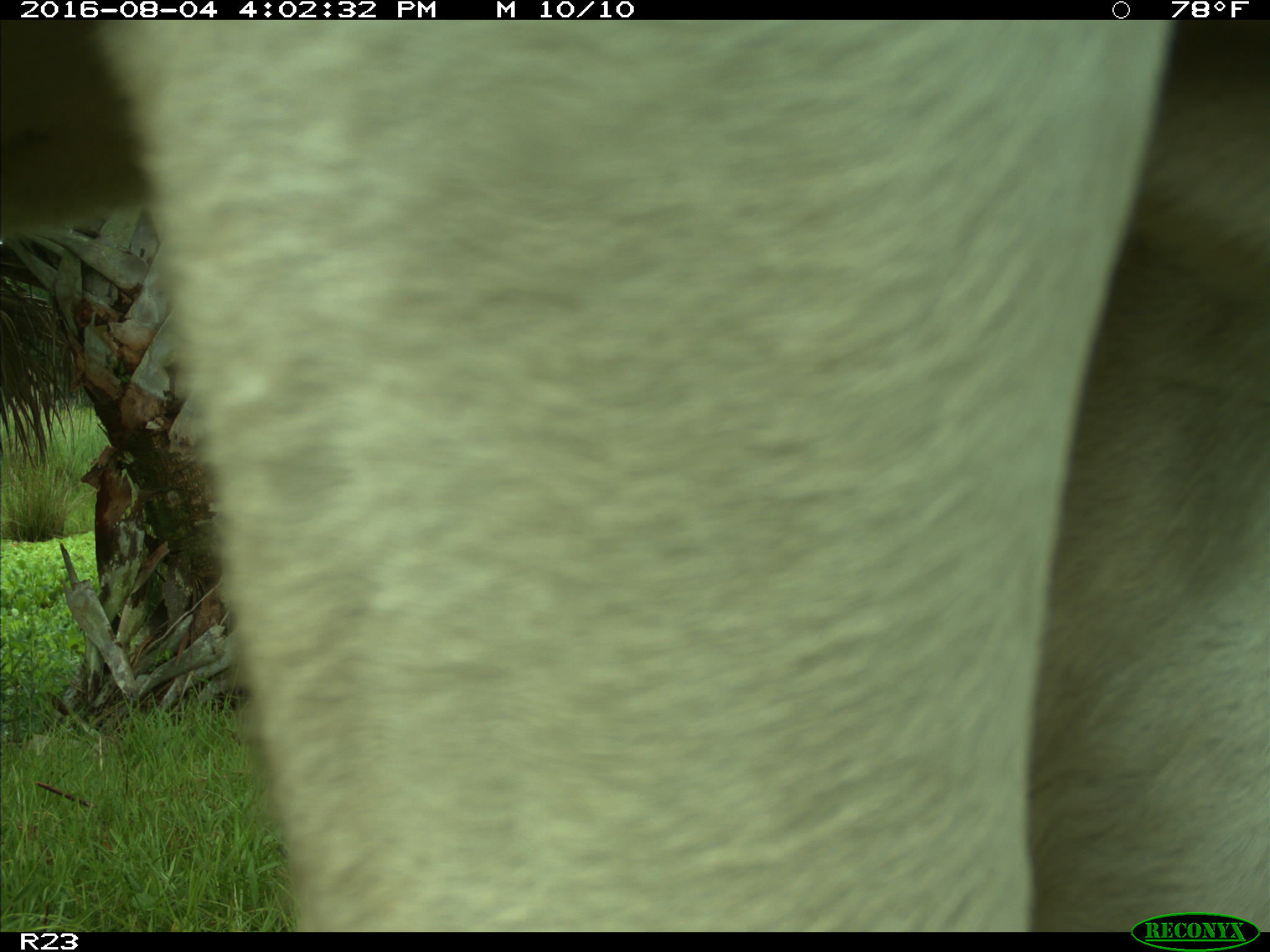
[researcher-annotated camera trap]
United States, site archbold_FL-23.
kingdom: Animalia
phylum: Chordata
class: Mammalia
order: Artiodactyla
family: Bovidae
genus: Bos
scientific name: Bos taurus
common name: domestic cow